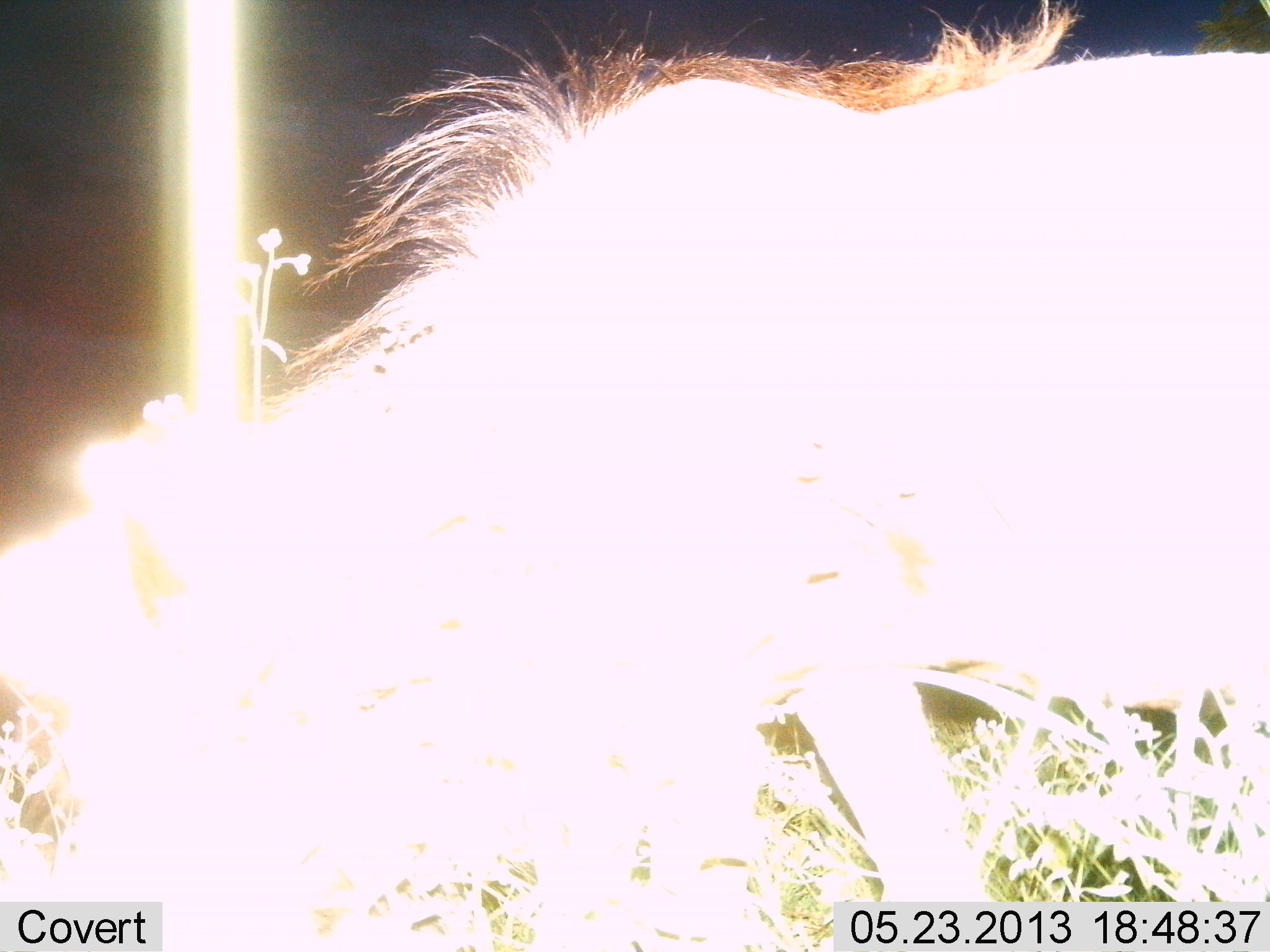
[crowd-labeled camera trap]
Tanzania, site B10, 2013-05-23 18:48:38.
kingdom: Animalia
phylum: Chordata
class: Mammalia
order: Artiodactyla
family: Bovidae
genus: Connochaetes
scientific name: Connochaetes taurinus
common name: blue wildebeest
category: wildebeest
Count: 1.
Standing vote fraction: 29%.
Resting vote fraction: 0%.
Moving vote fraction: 43%.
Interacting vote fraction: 0%.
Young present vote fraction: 0%.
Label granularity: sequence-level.